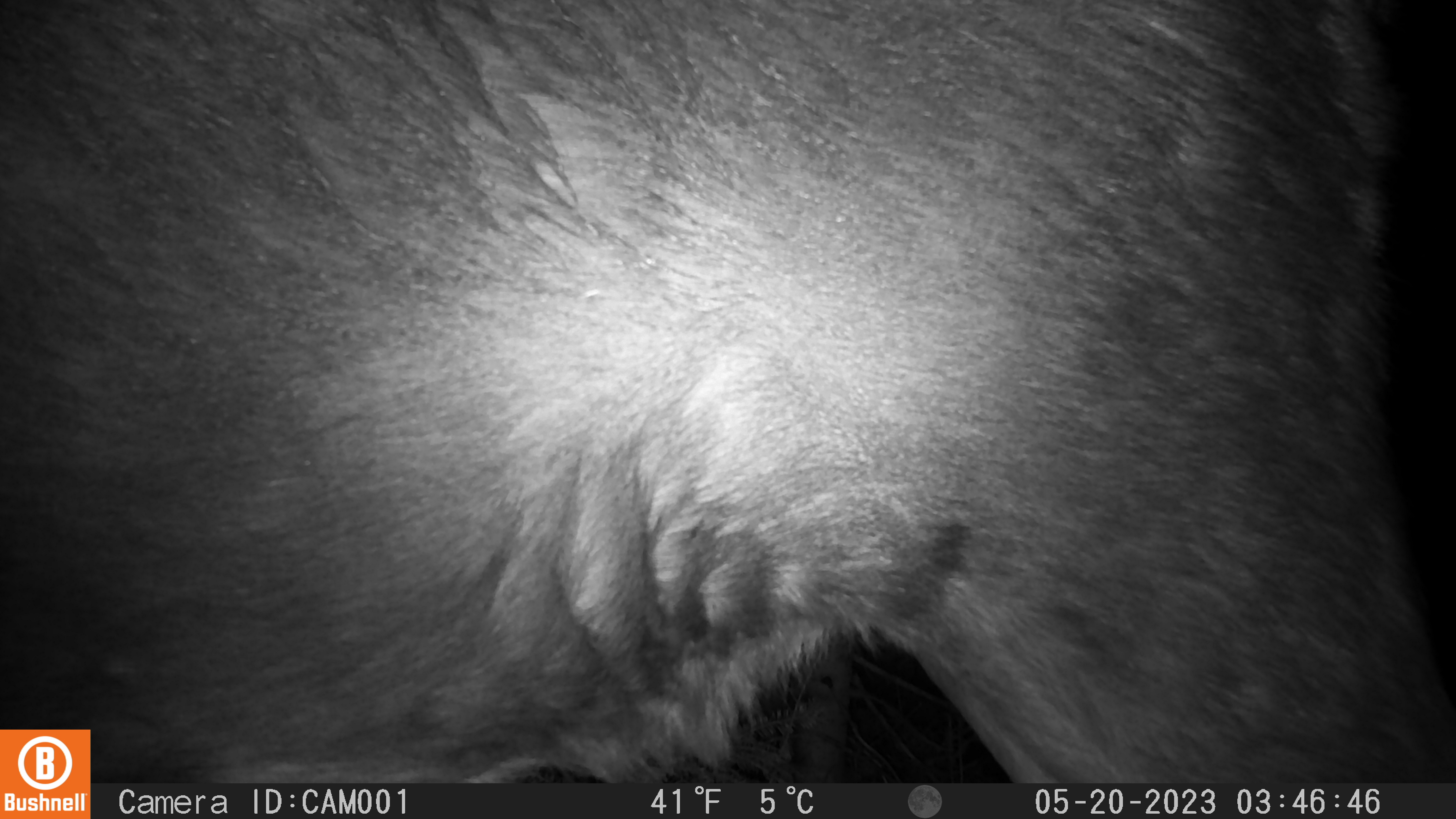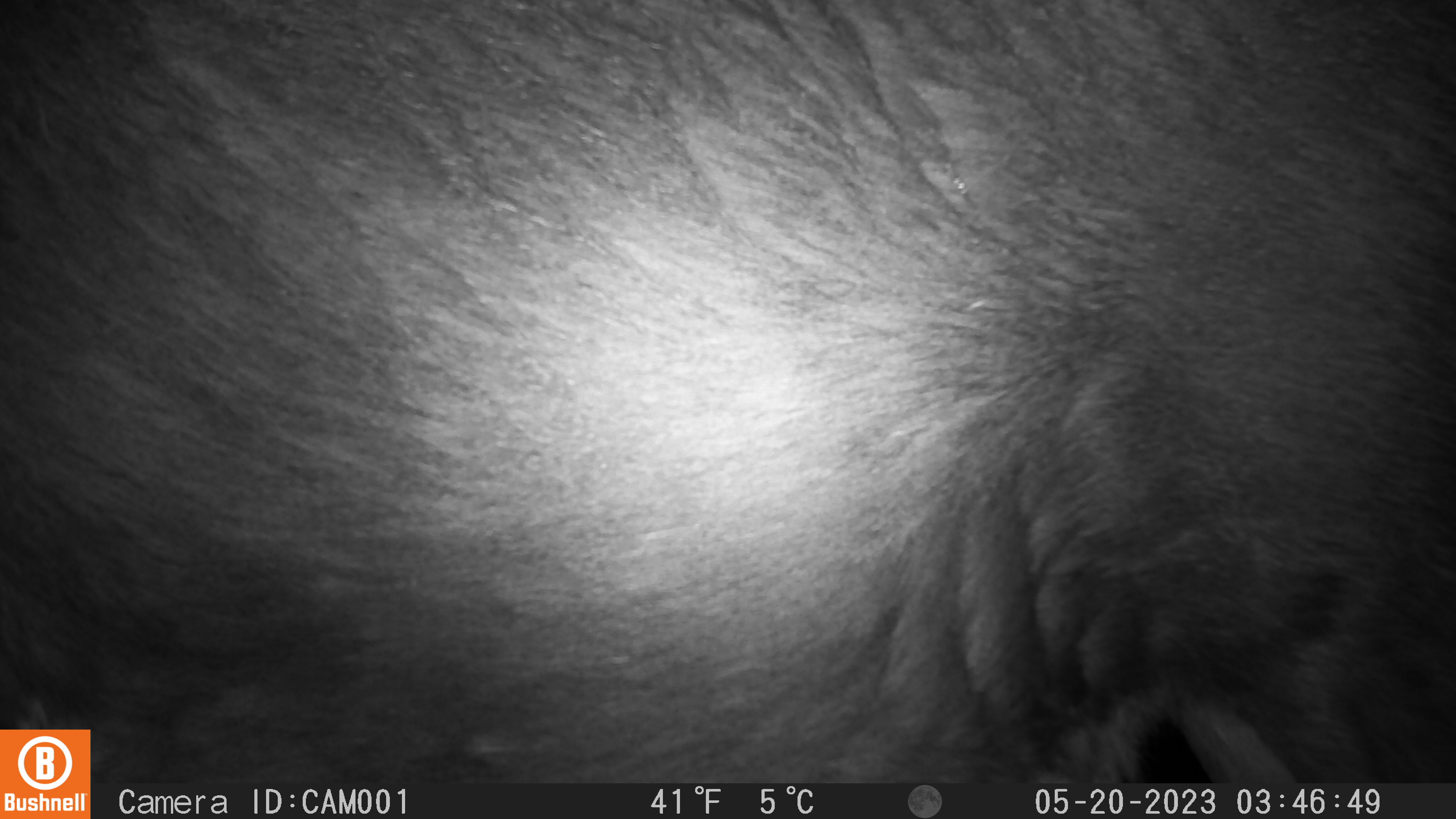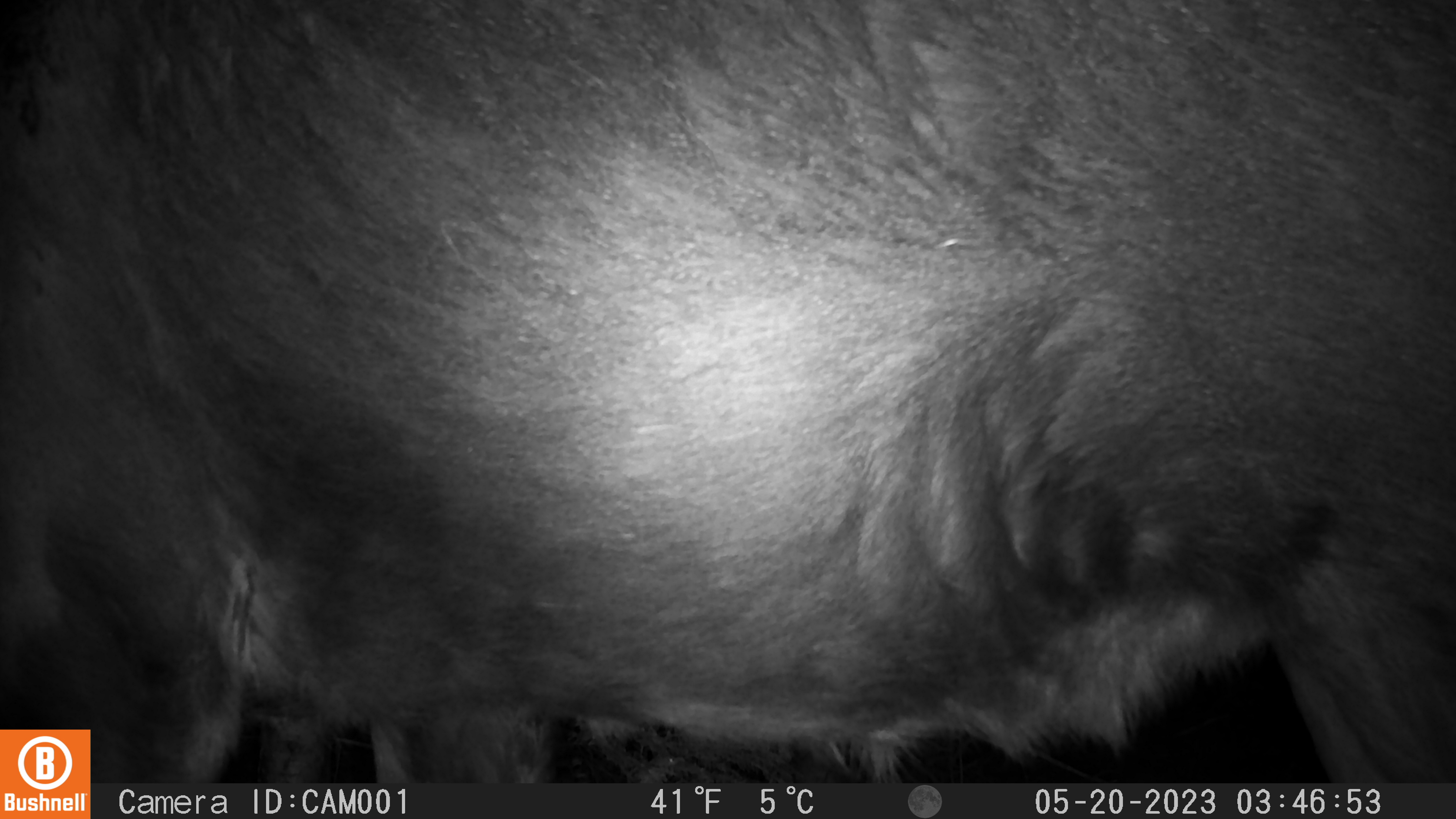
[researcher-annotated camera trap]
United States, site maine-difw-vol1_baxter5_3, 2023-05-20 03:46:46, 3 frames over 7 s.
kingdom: Animalia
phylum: Chordata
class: Mammalia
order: Artiodactyla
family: Cervidae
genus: Alces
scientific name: Alces alces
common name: moose